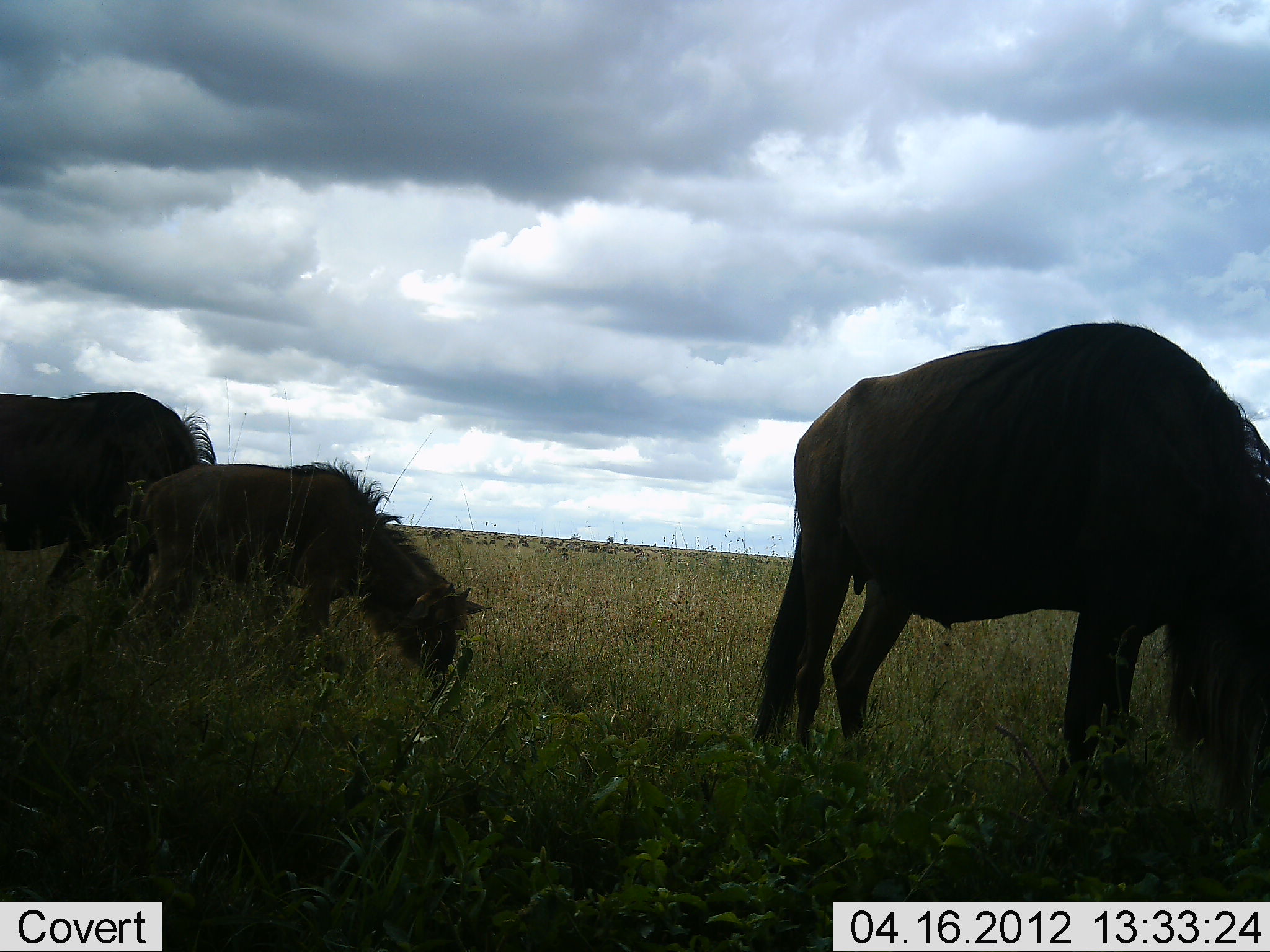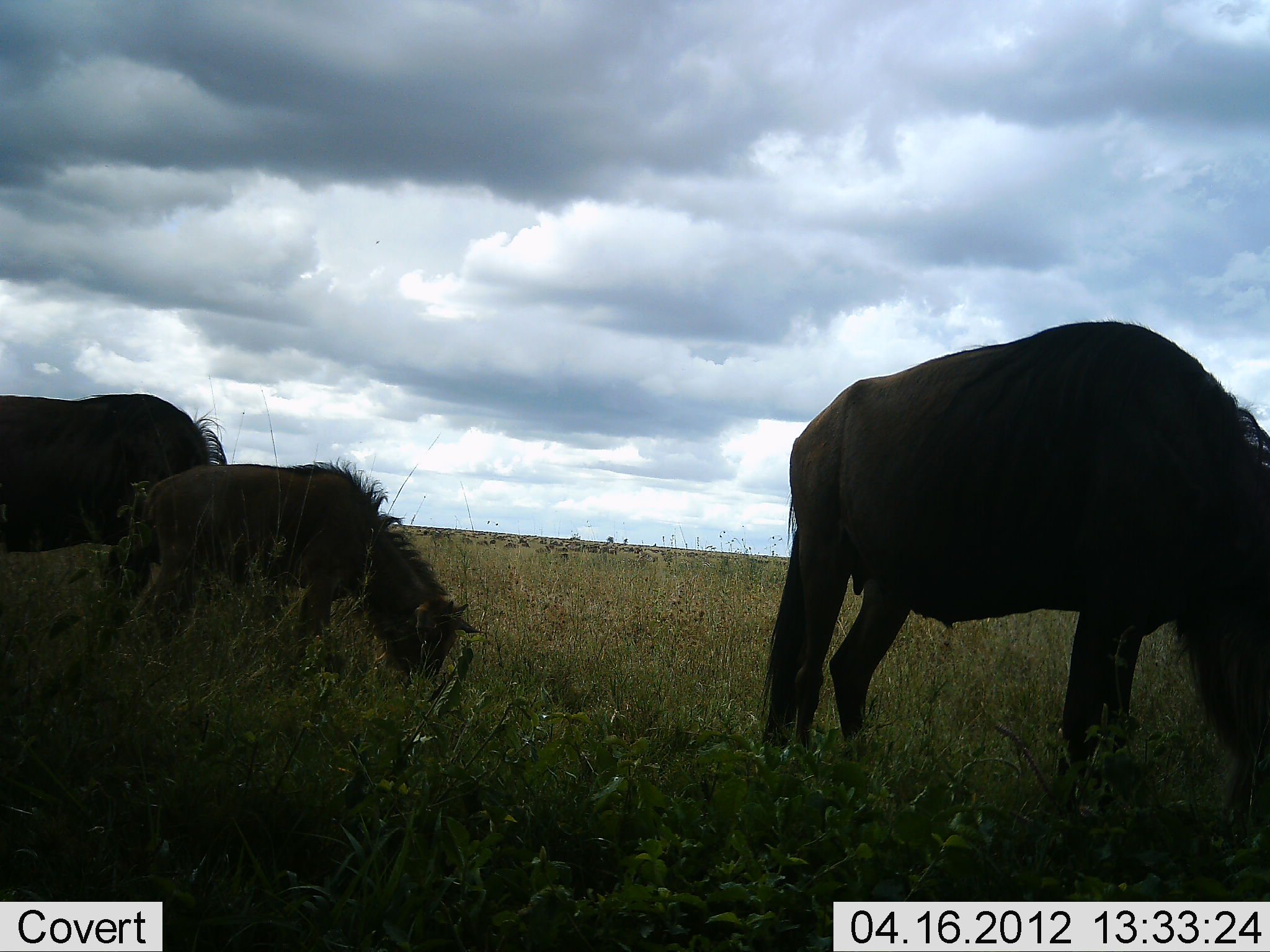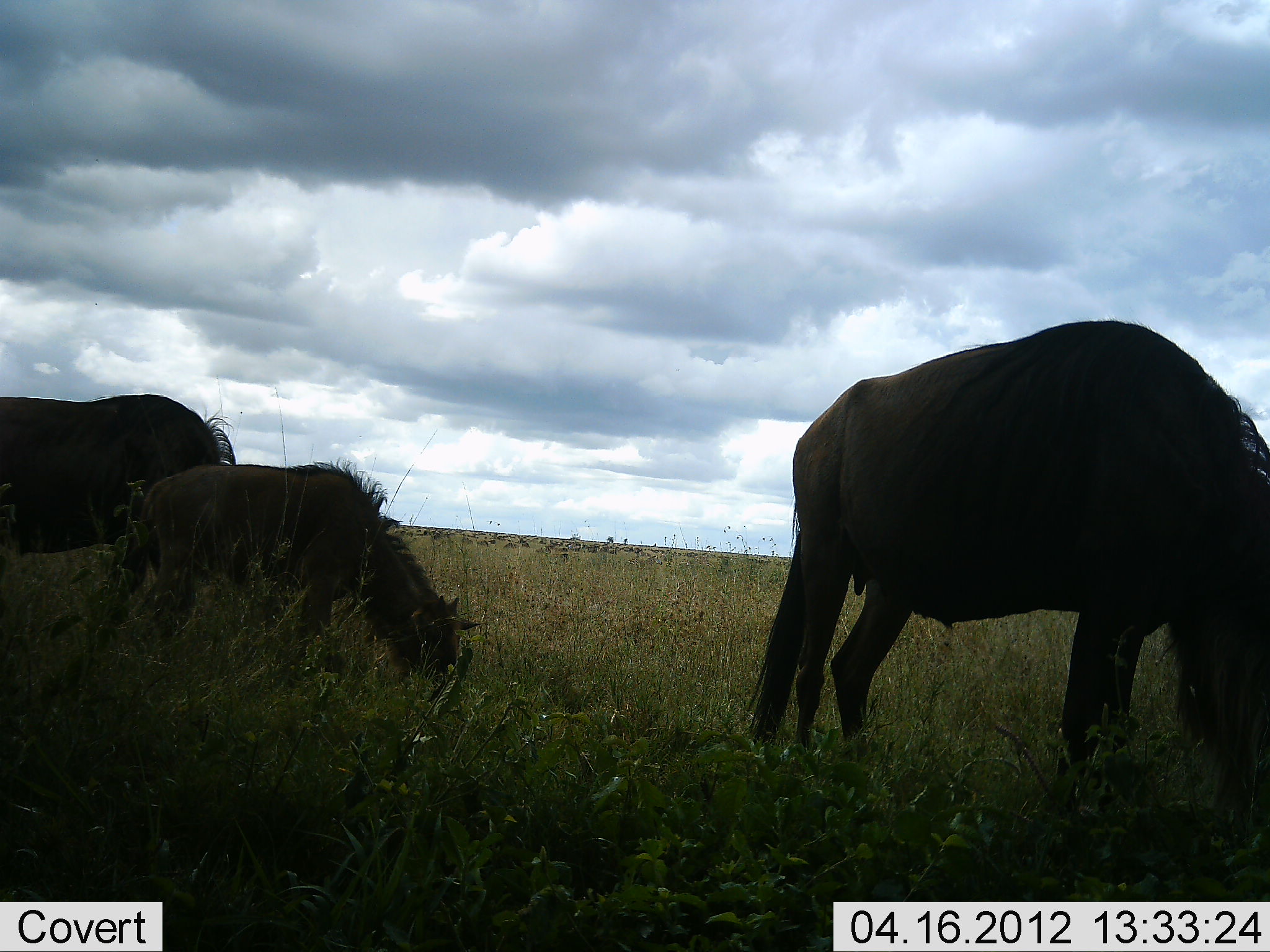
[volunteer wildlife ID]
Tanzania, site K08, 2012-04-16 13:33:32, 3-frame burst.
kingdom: Animalia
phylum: Chordata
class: Mammalia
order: Artiodactyla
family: Bovidae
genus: Connochaetes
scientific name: Connochaetes taurinus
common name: blue wildebeest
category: wildebeest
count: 3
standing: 38%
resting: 0%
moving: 5%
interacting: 0%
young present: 81%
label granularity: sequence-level